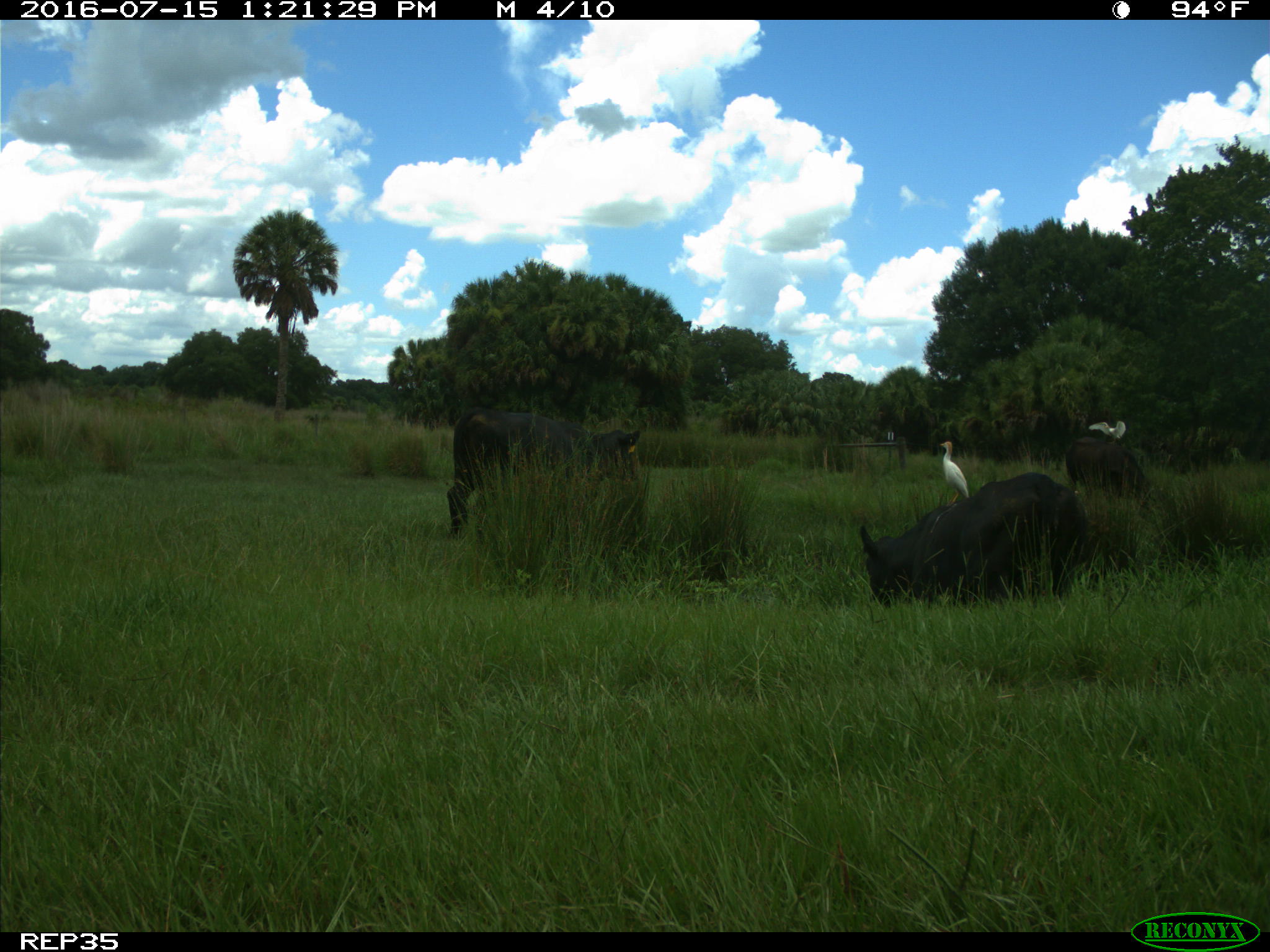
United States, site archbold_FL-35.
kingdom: Animalia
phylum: Chordata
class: Mammalia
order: Artiodactyla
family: Bovidae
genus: Bos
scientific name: Bos taurus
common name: domestic cow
Bos taurus (domestic cow).